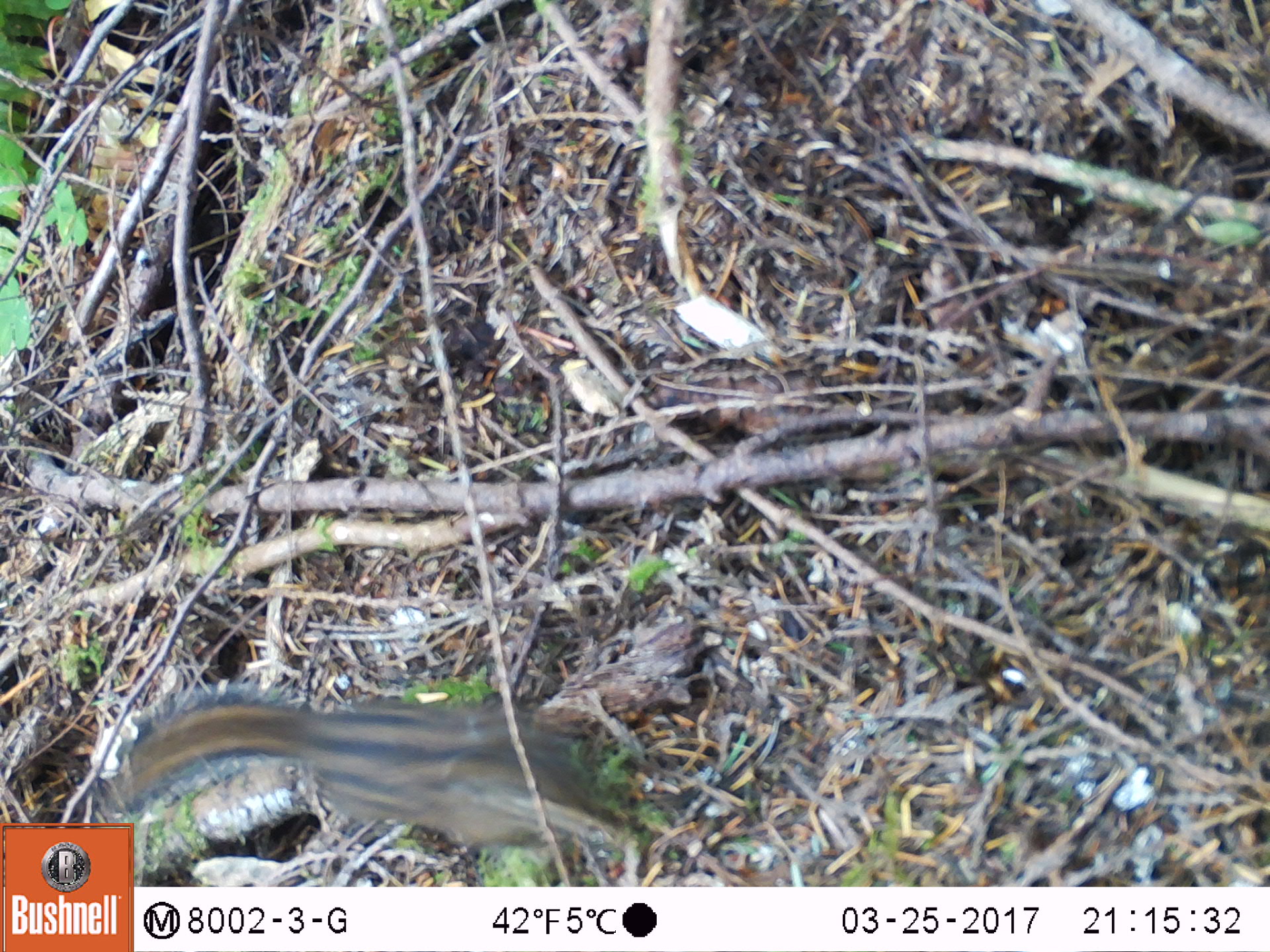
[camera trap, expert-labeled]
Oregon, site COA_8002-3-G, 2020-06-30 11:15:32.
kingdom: Animalia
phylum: Chordata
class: Mammalia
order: Rodentia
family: Sciuridae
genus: Neotamias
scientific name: Neotamias townsendii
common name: townsend's chipmunk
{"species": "townsend's chipmunk (Neotamias townsendii)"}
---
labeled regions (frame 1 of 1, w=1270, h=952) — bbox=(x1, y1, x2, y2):
townsend's chipmunk: bbox=(137, 675, 642, 875)